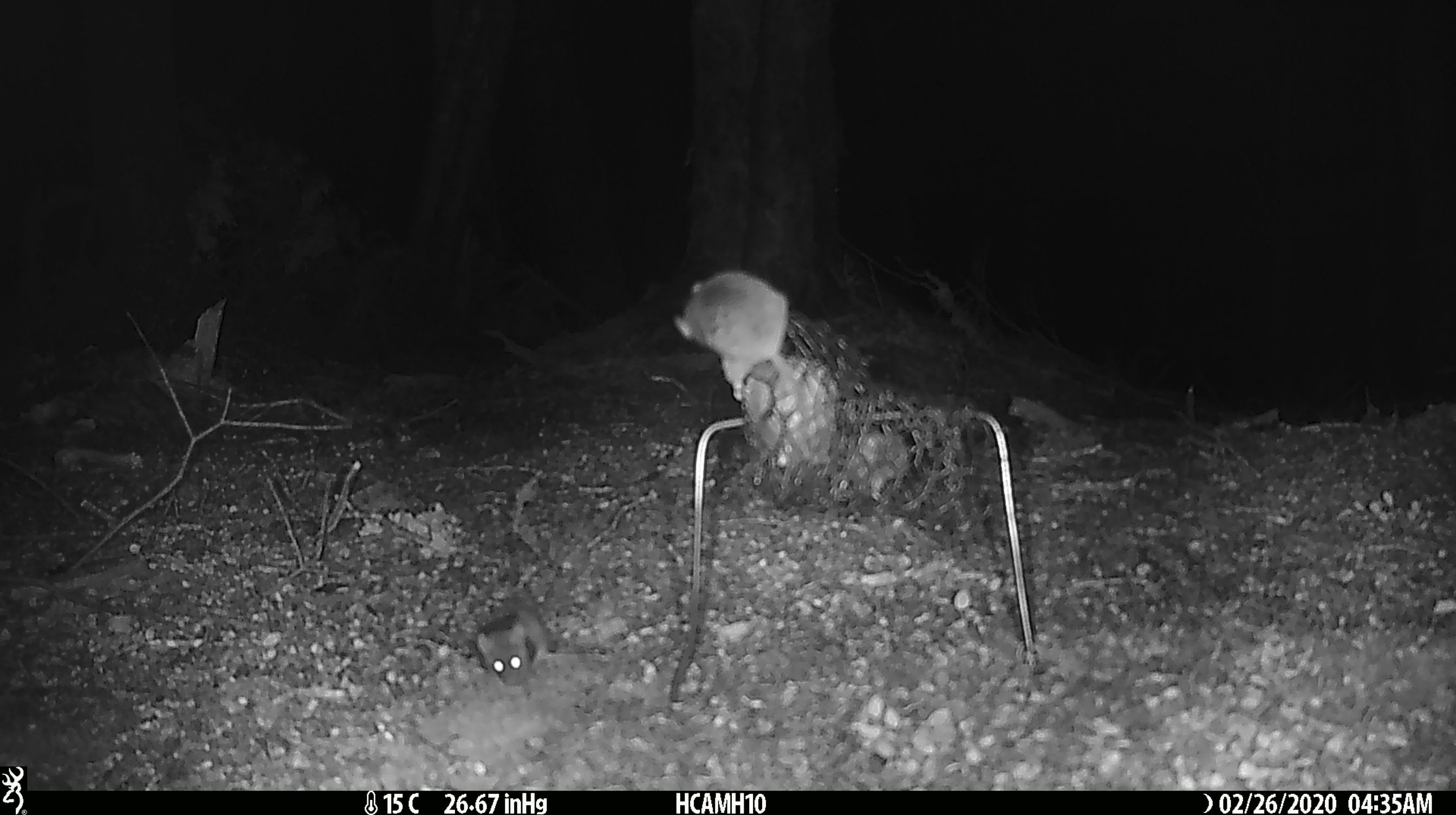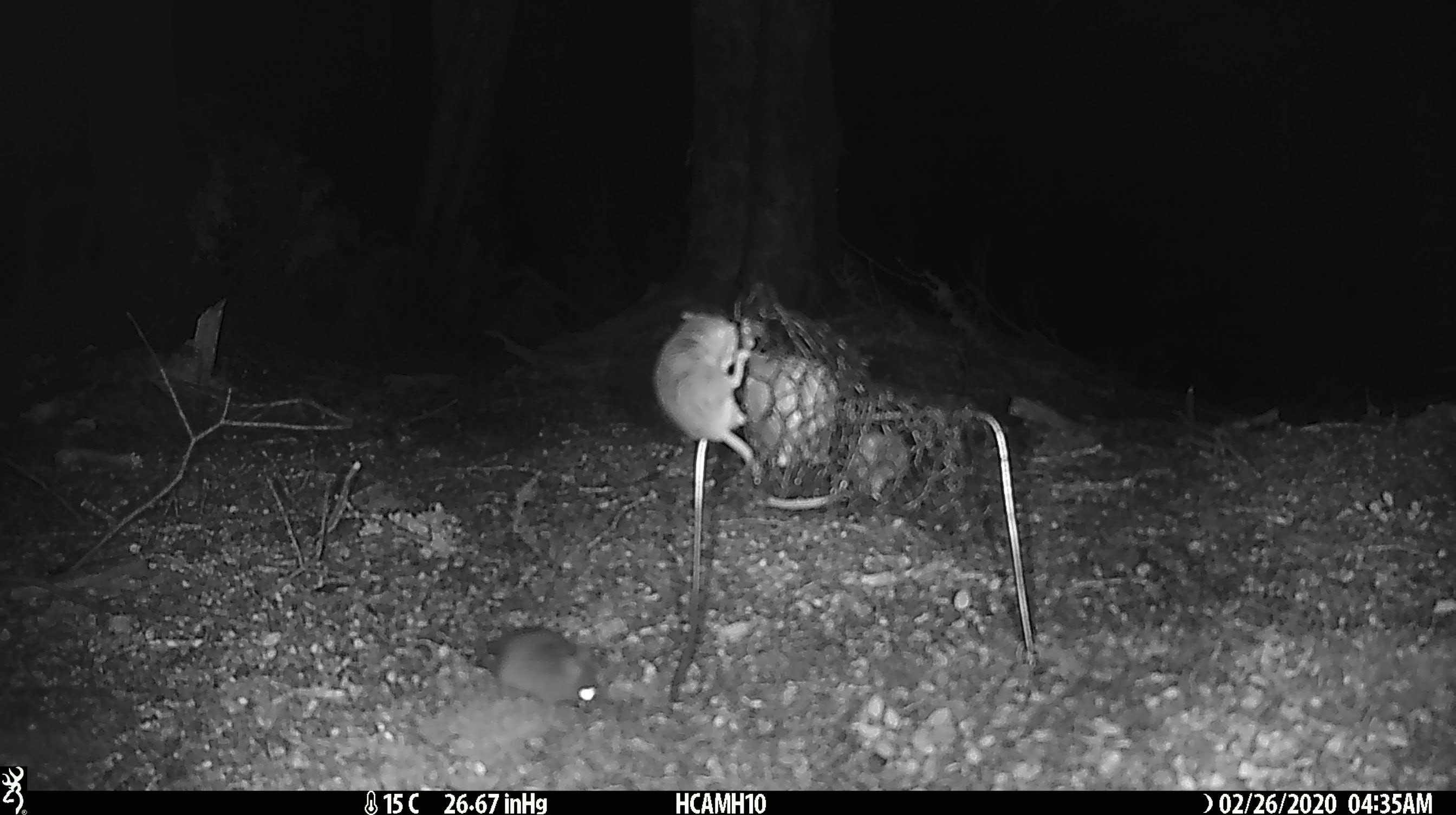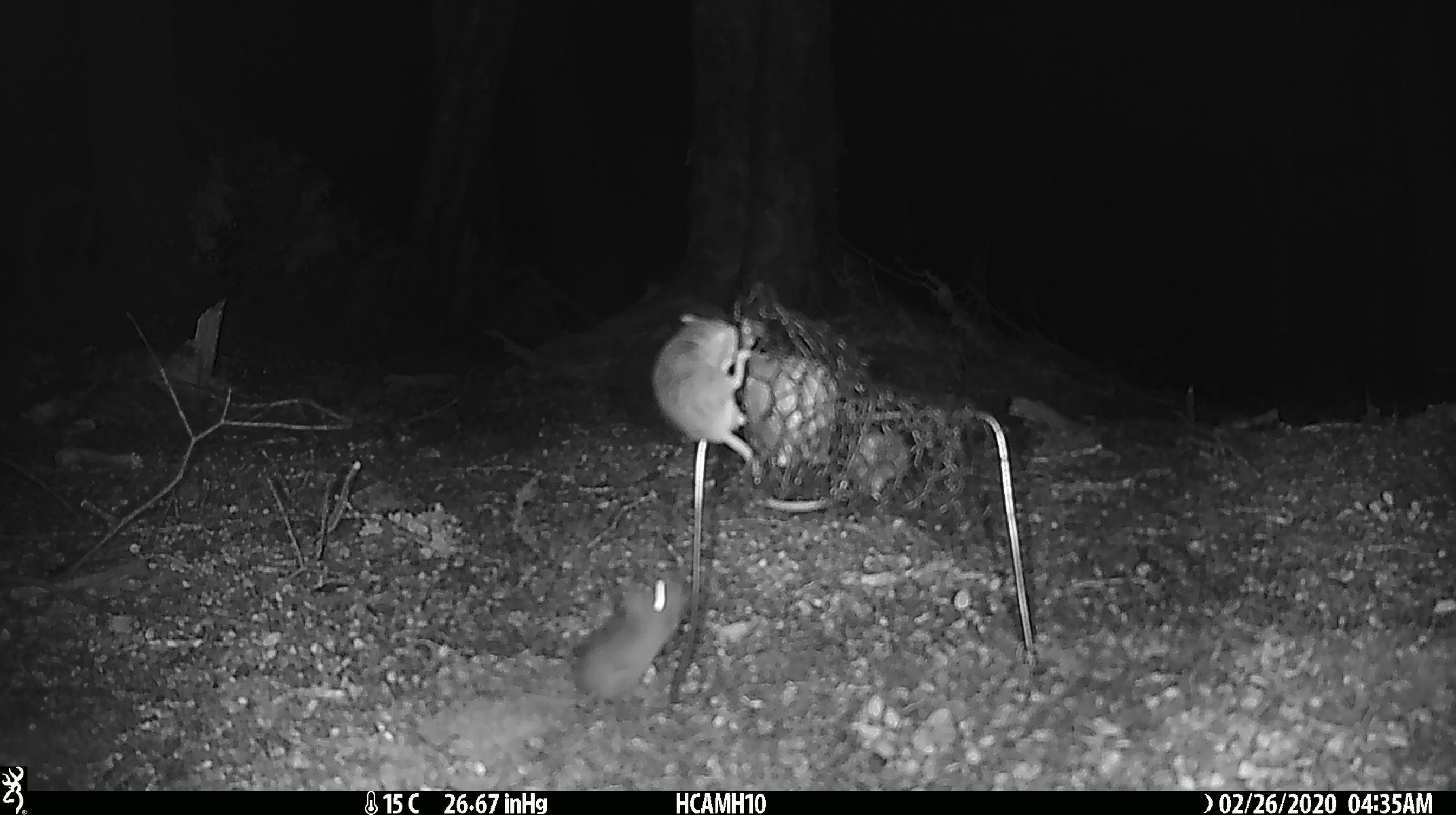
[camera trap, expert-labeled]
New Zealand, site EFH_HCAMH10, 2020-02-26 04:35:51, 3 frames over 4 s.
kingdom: Animalia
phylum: Chordata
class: Mammalia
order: Rodentia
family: Muridae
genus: Mus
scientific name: Mus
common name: mouse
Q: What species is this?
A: Mouse (Mus).